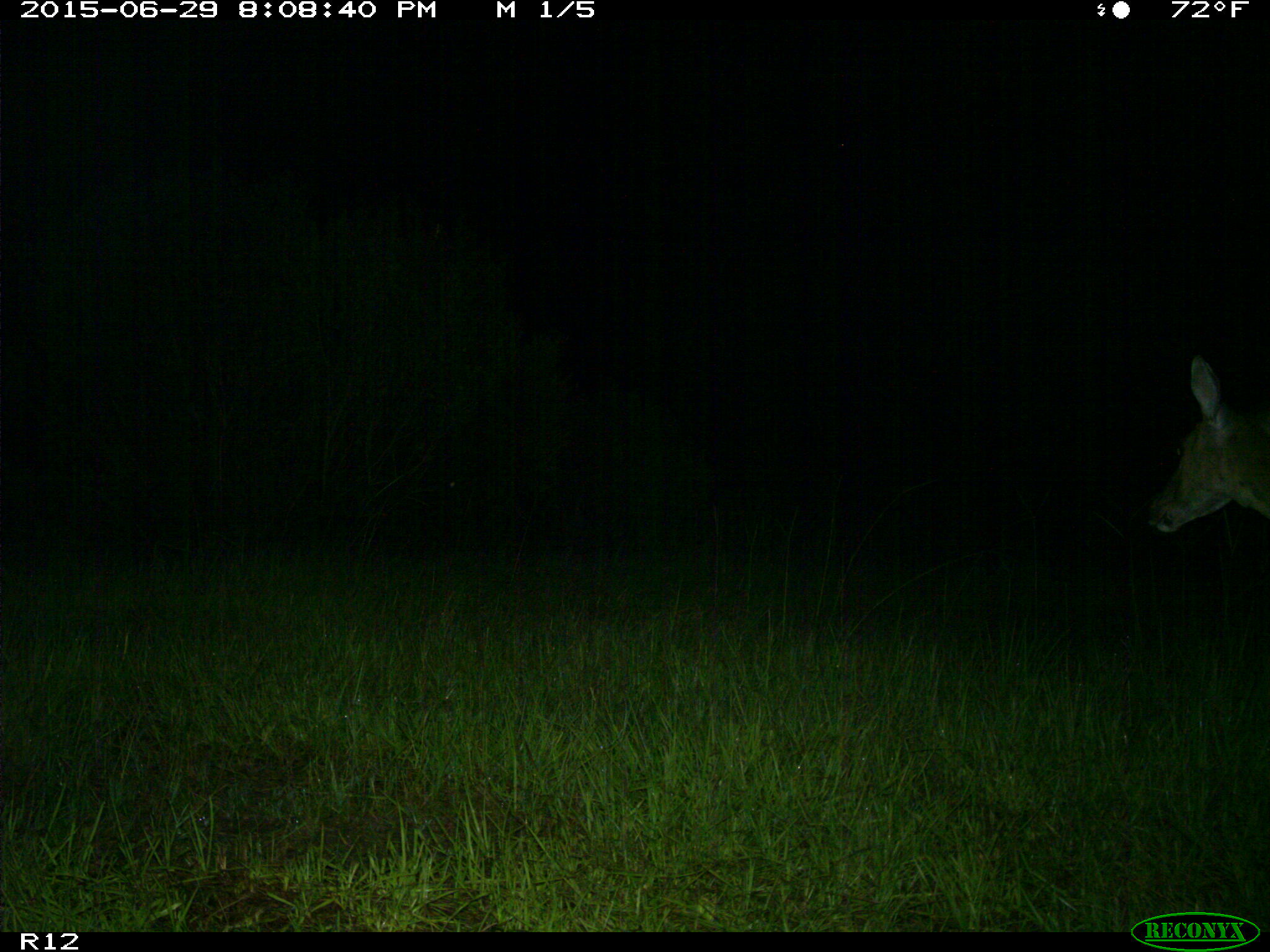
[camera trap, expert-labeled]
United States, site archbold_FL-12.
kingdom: Animalia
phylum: Chordata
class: Mammalia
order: Artiodactyla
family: Cervidae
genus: Odocoileus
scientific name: Odocoileus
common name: deer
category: unidentified deer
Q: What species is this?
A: Unidentified deer (deer) (Odocoileus).